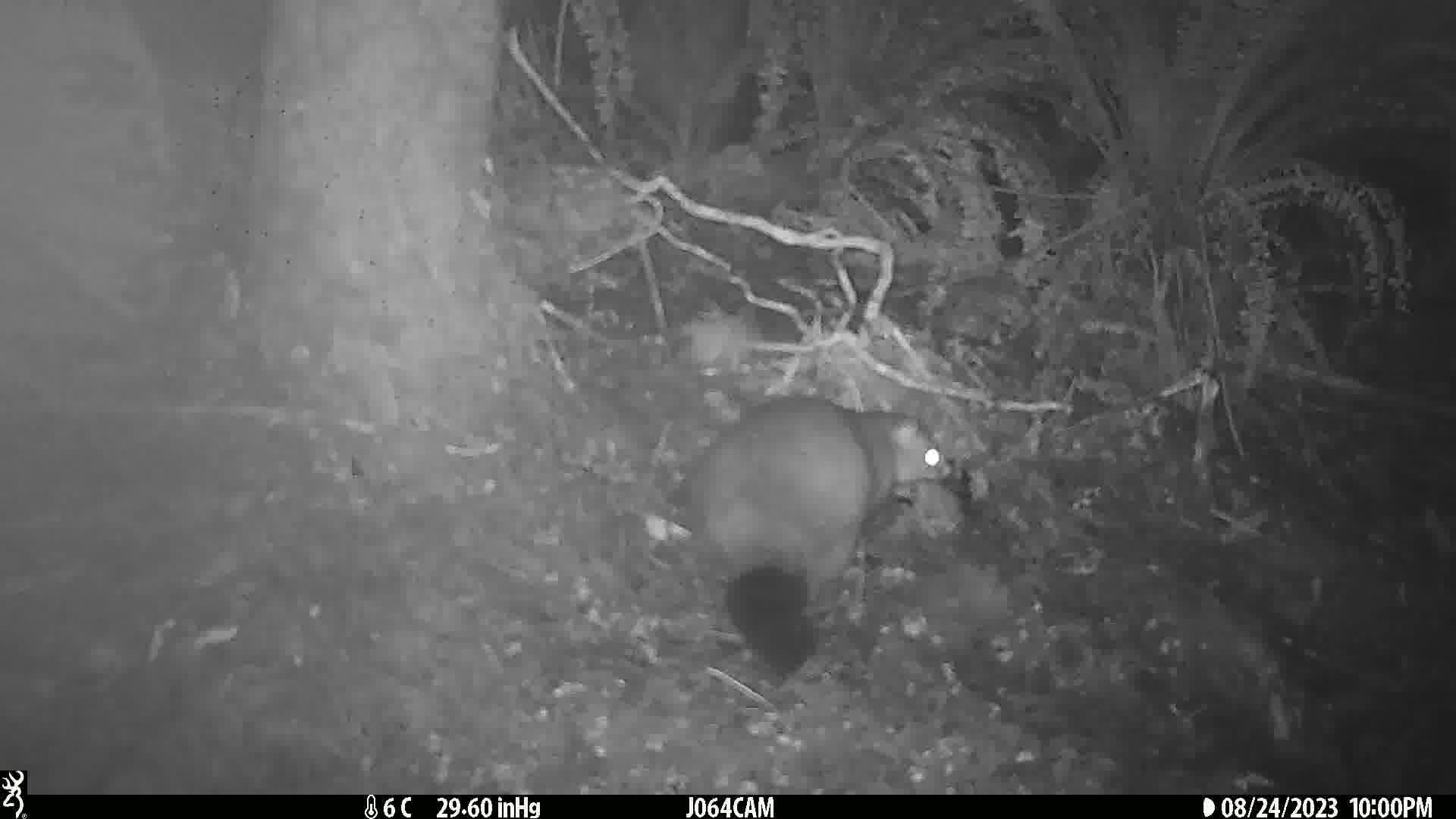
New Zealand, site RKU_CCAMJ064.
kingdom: Animalia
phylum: Chordata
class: Mammalia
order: Diprotodontia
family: Phalangeridae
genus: Trichosurus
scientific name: Trichosurus vulpecula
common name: common brushtail possum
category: possum